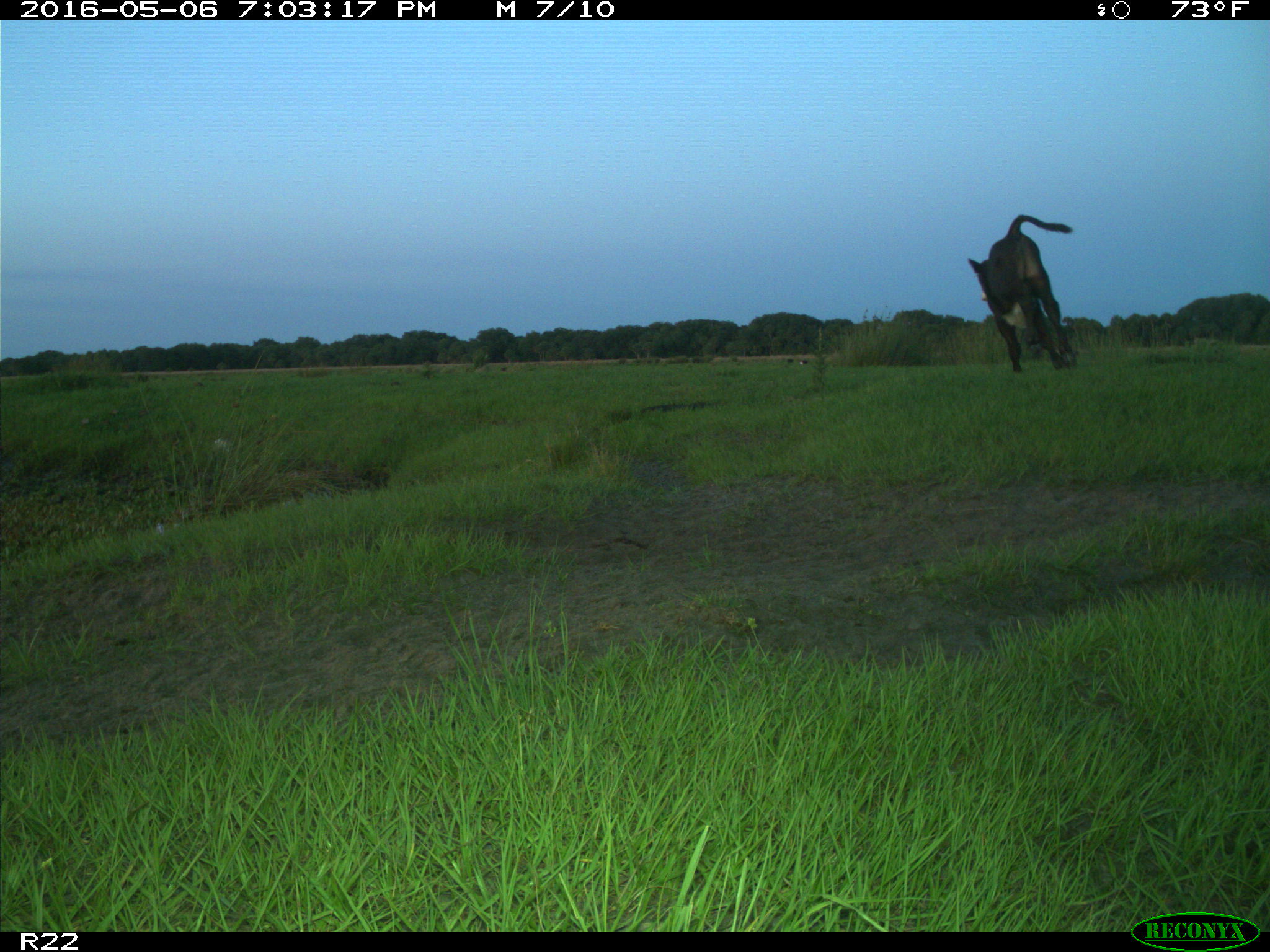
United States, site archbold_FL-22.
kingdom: Animalia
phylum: Chordata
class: Mammalia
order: Artiodactyla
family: Bovidae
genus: Bos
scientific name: Bos taurus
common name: domestic cow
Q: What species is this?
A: Bos taurus (domestic cow).